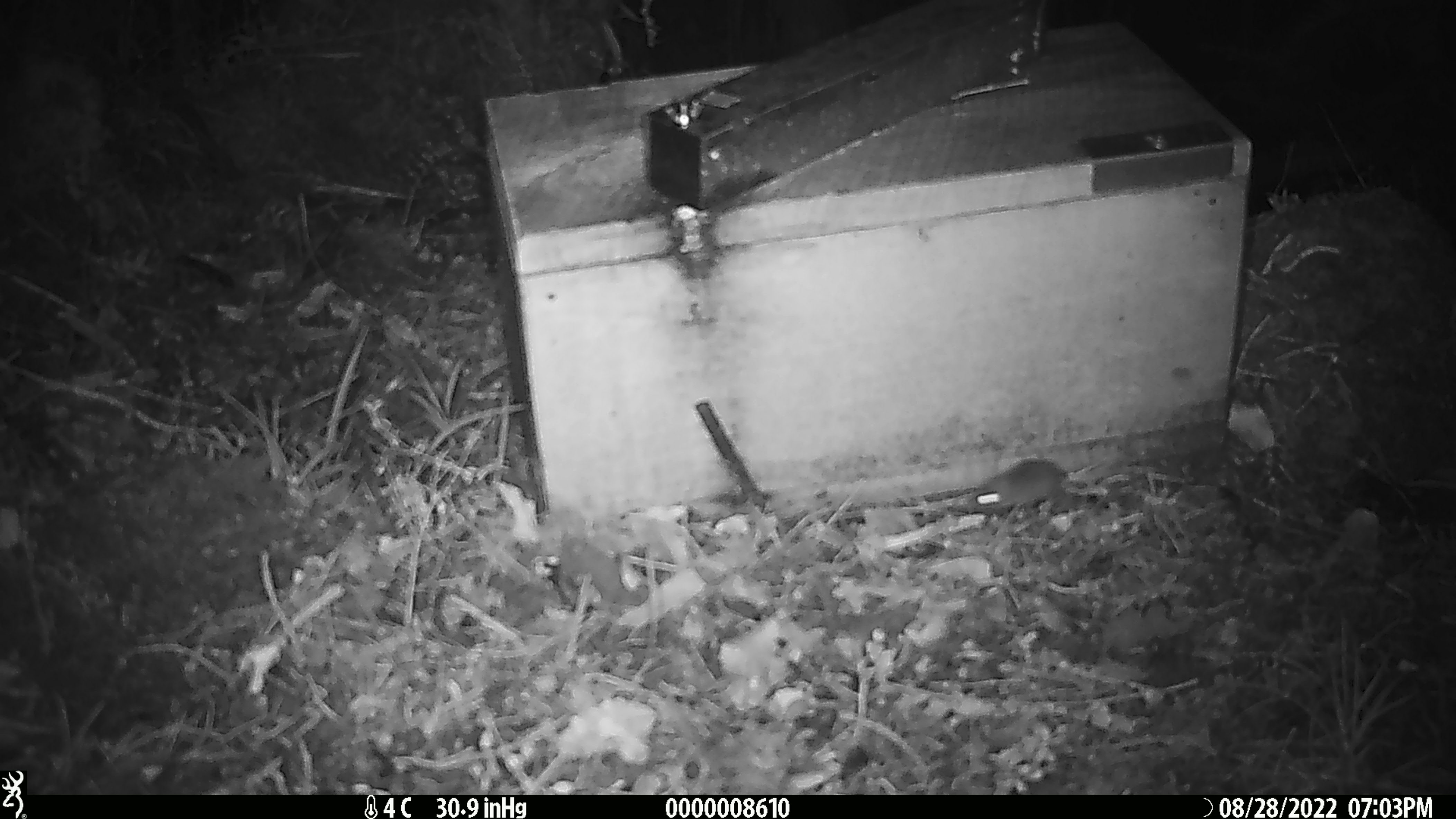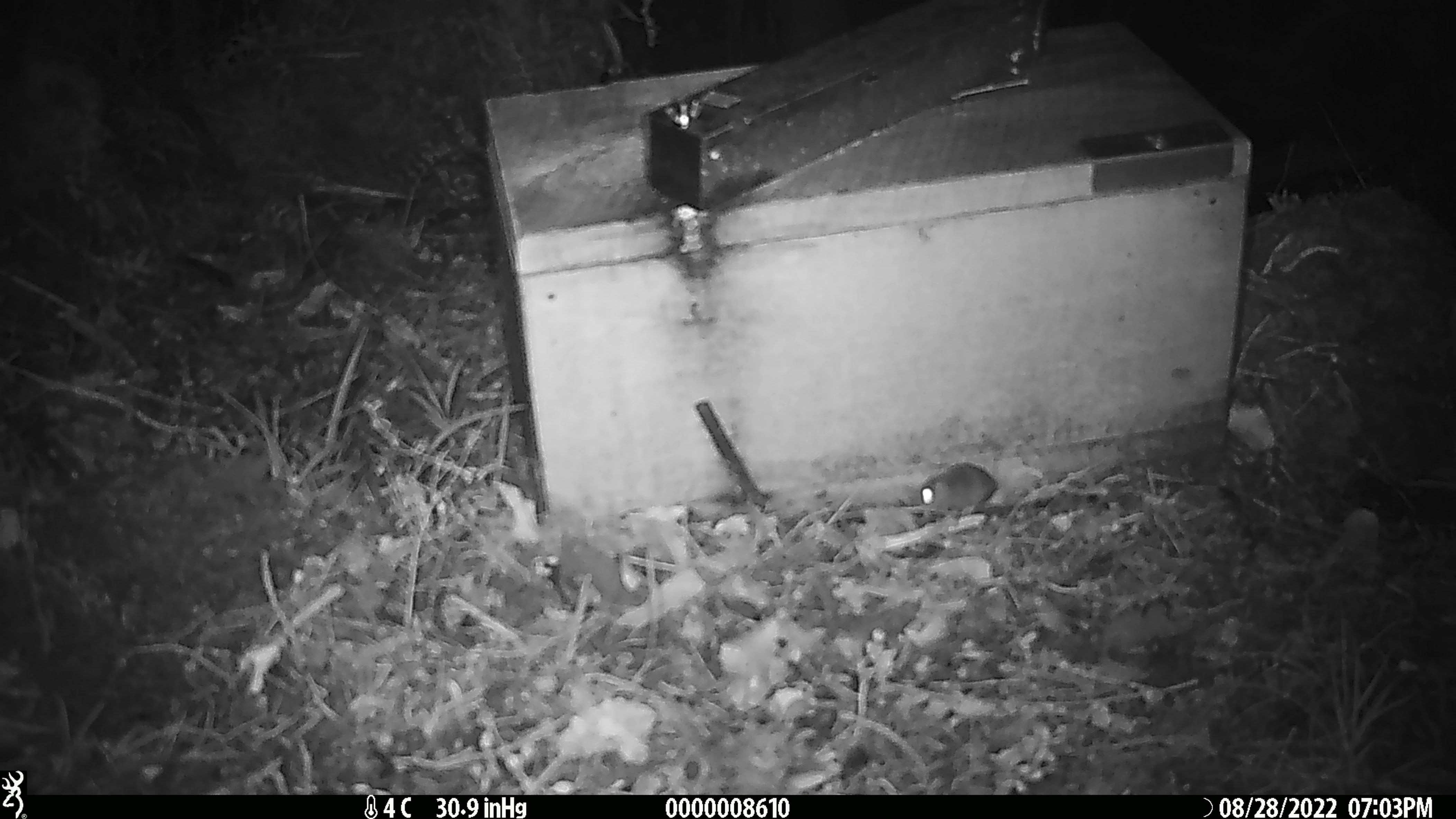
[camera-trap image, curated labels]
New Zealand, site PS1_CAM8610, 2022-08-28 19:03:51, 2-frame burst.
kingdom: Animalia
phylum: Chordata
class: Mammalia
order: Rodentia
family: Muridae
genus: Mus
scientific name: Mus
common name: mouse